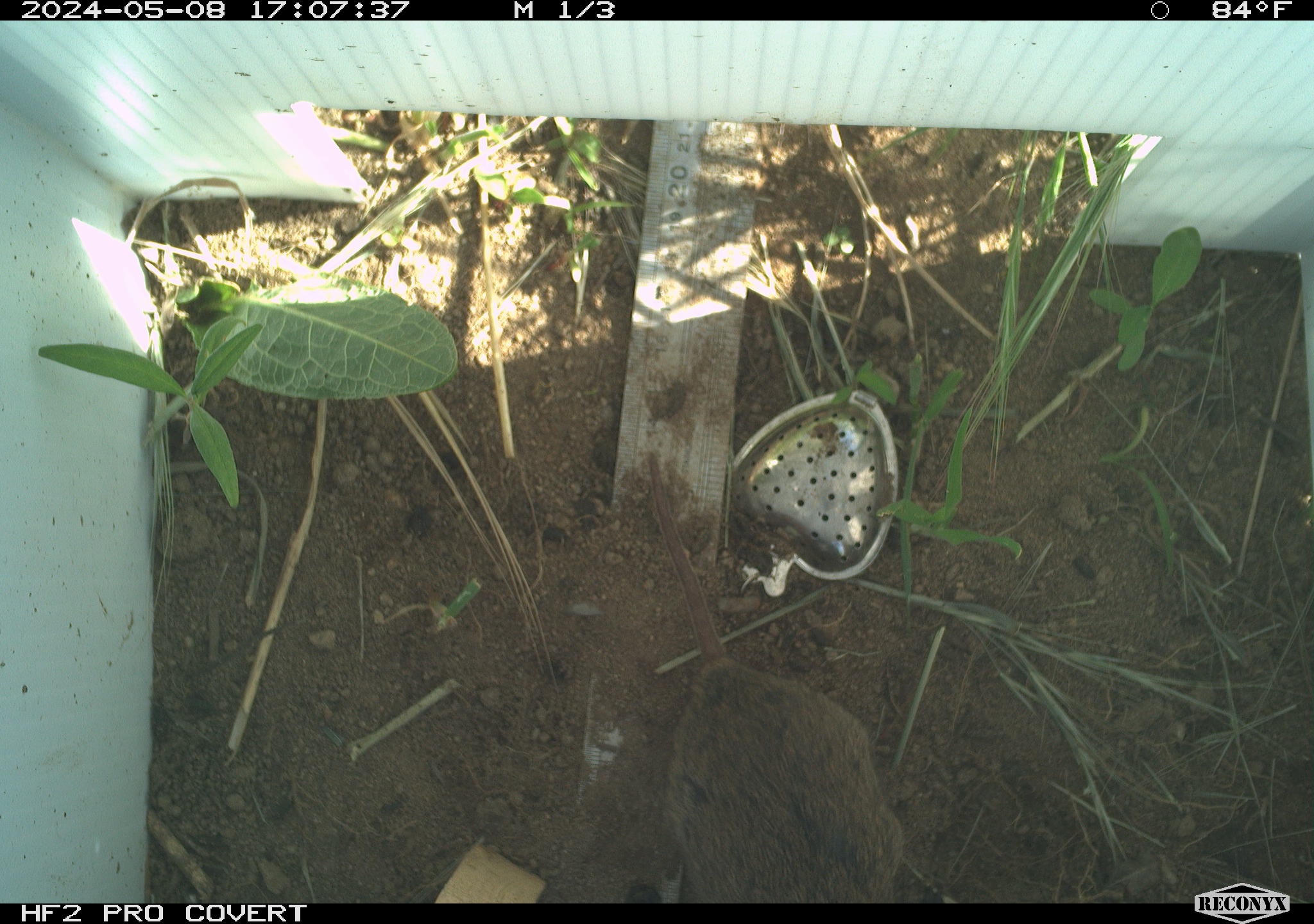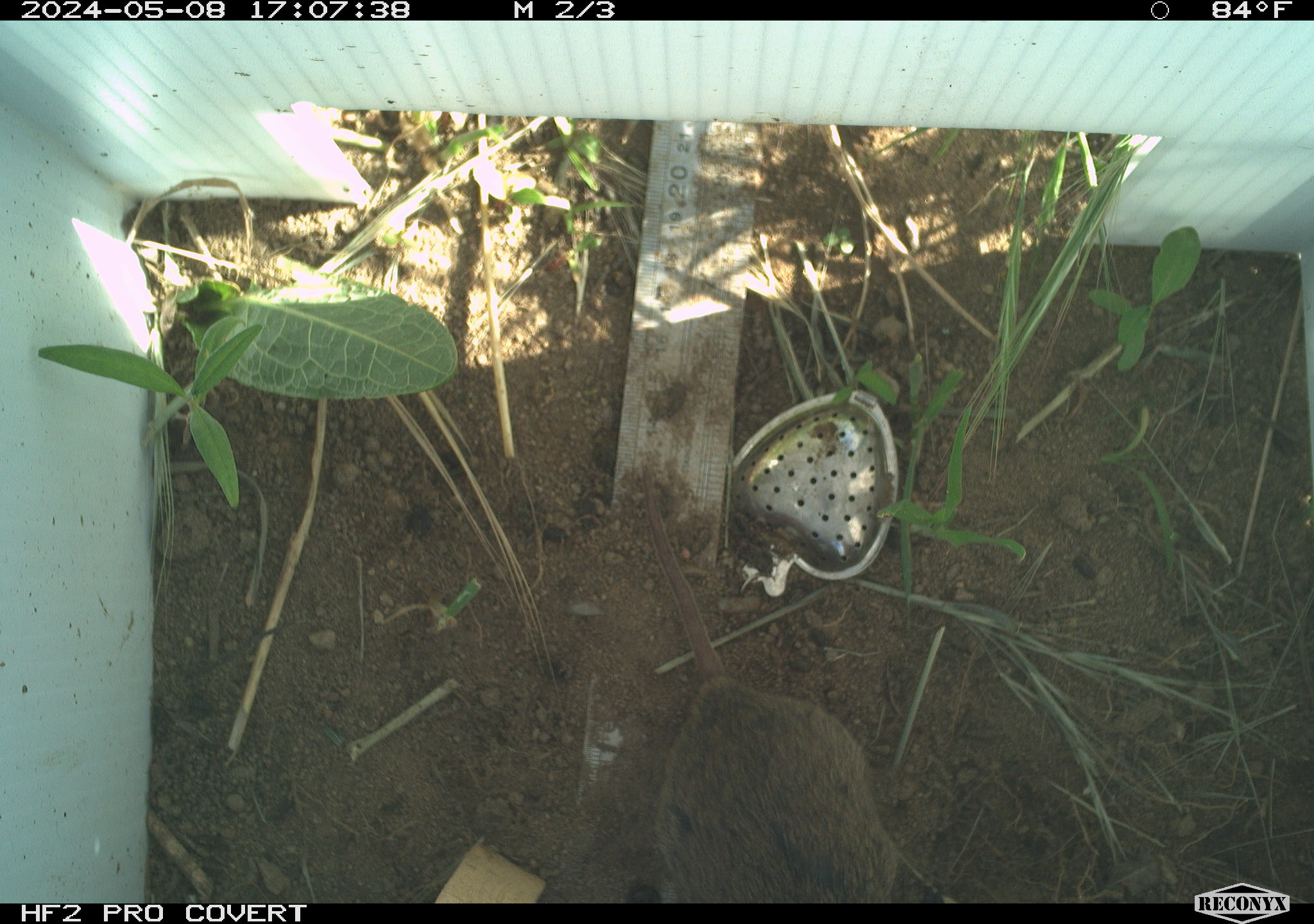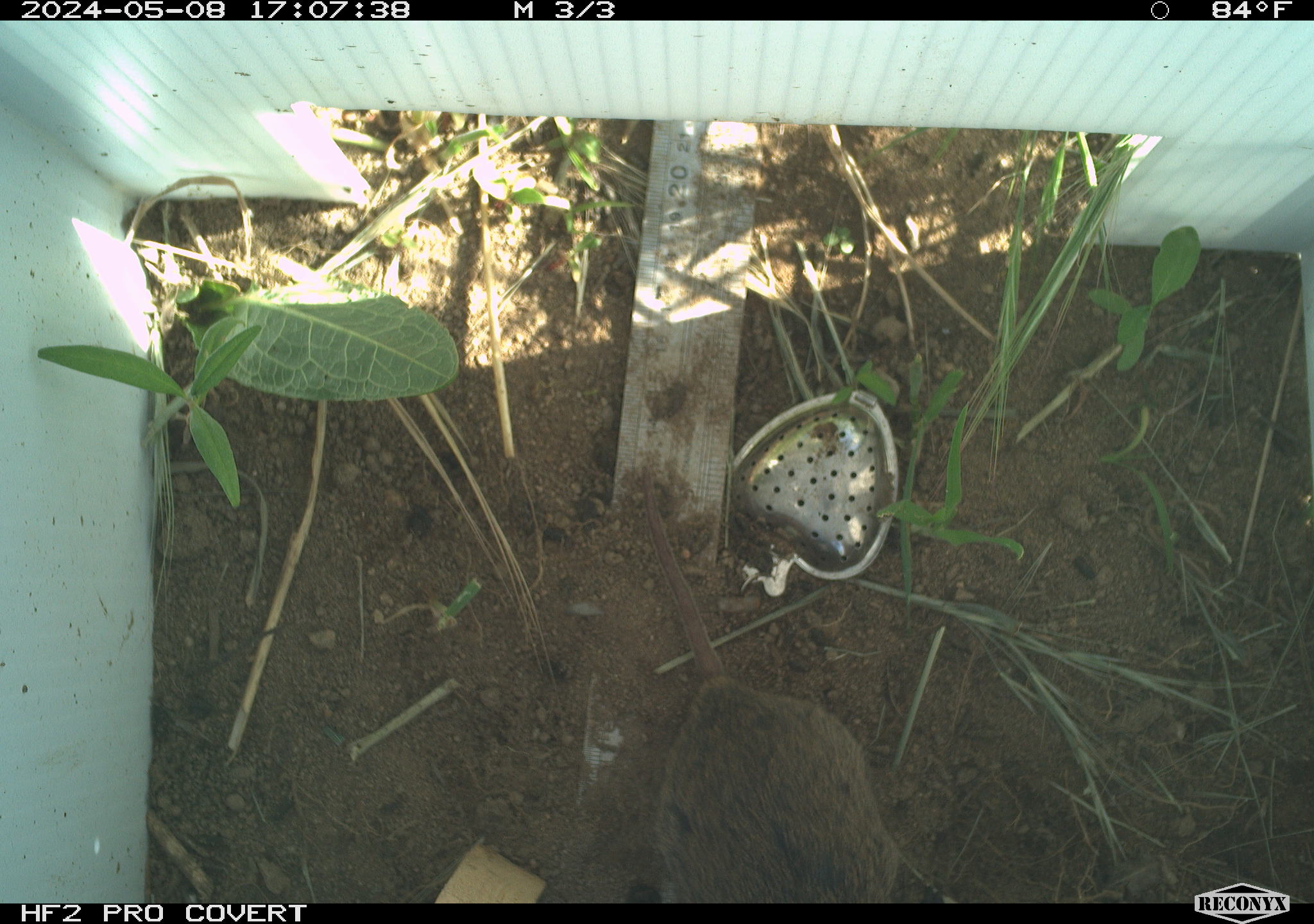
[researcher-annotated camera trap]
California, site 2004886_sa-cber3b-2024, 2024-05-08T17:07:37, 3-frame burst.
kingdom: Animalia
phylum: Chordata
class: Mammalia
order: Rodentia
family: Cricetidae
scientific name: Arvicolinae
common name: voles, lemmings, and muskrats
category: arvicolinae subfamily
Arvicolinae subfamily (voles, lemmings, and muskrats) (Arvicolinae).